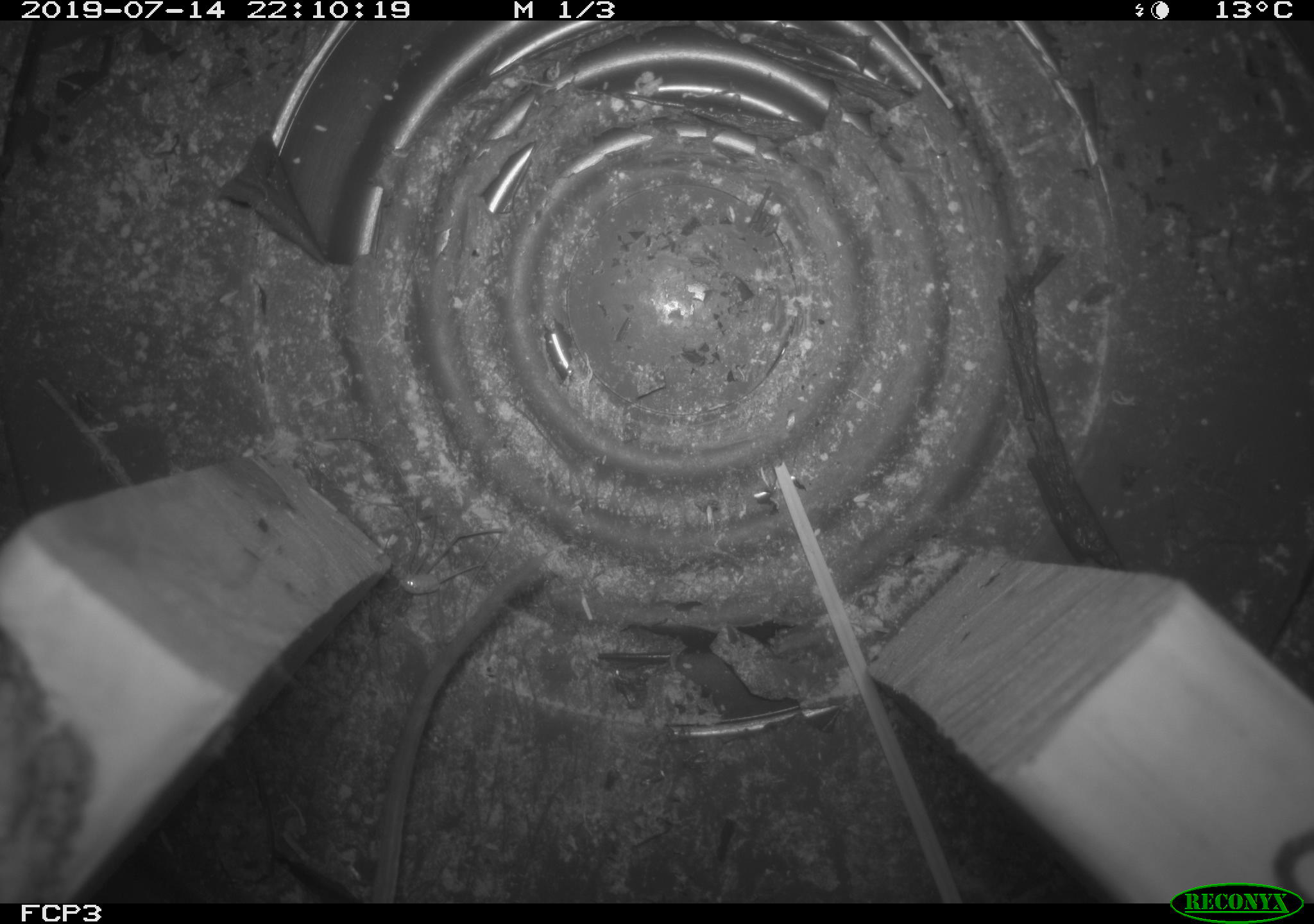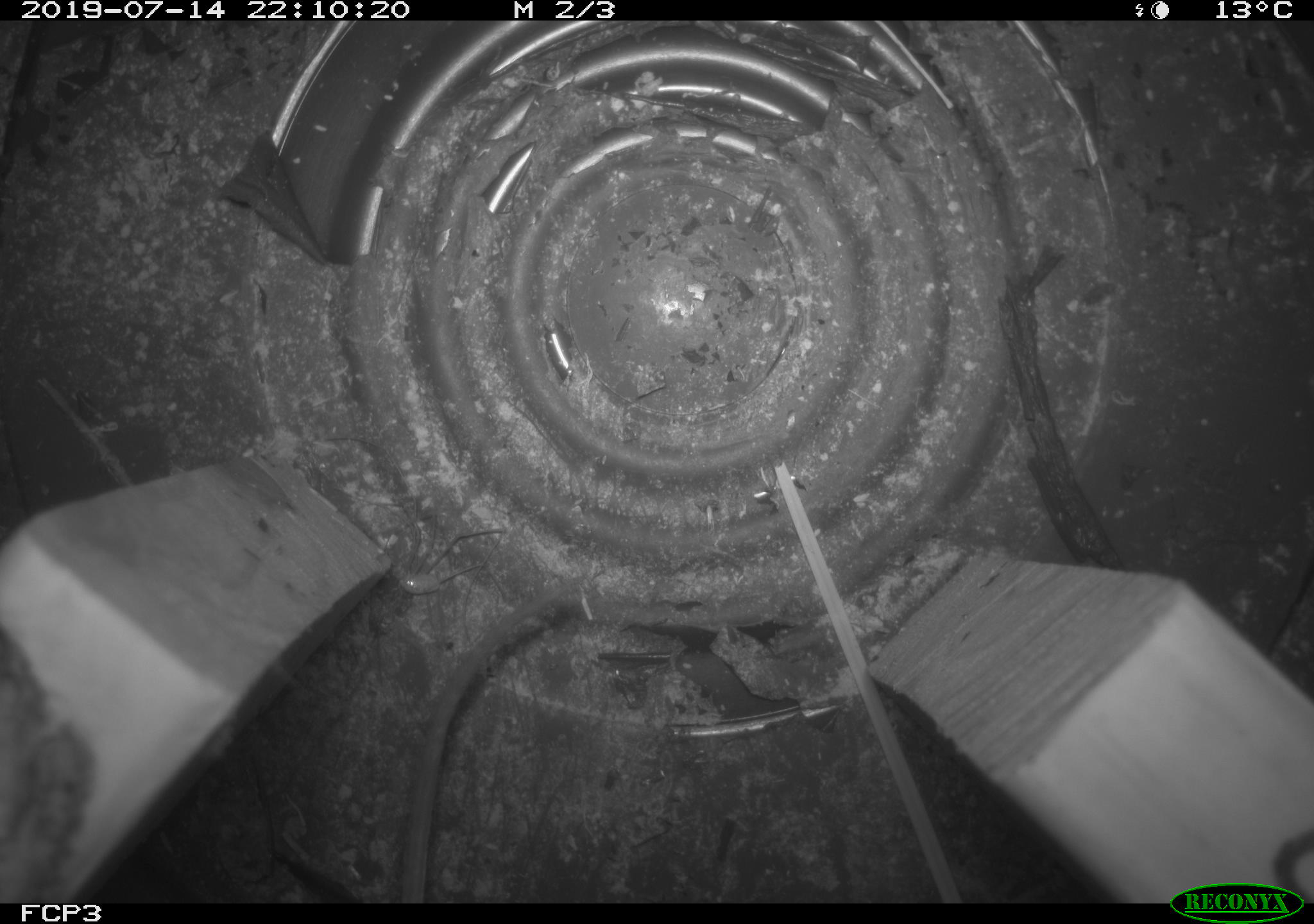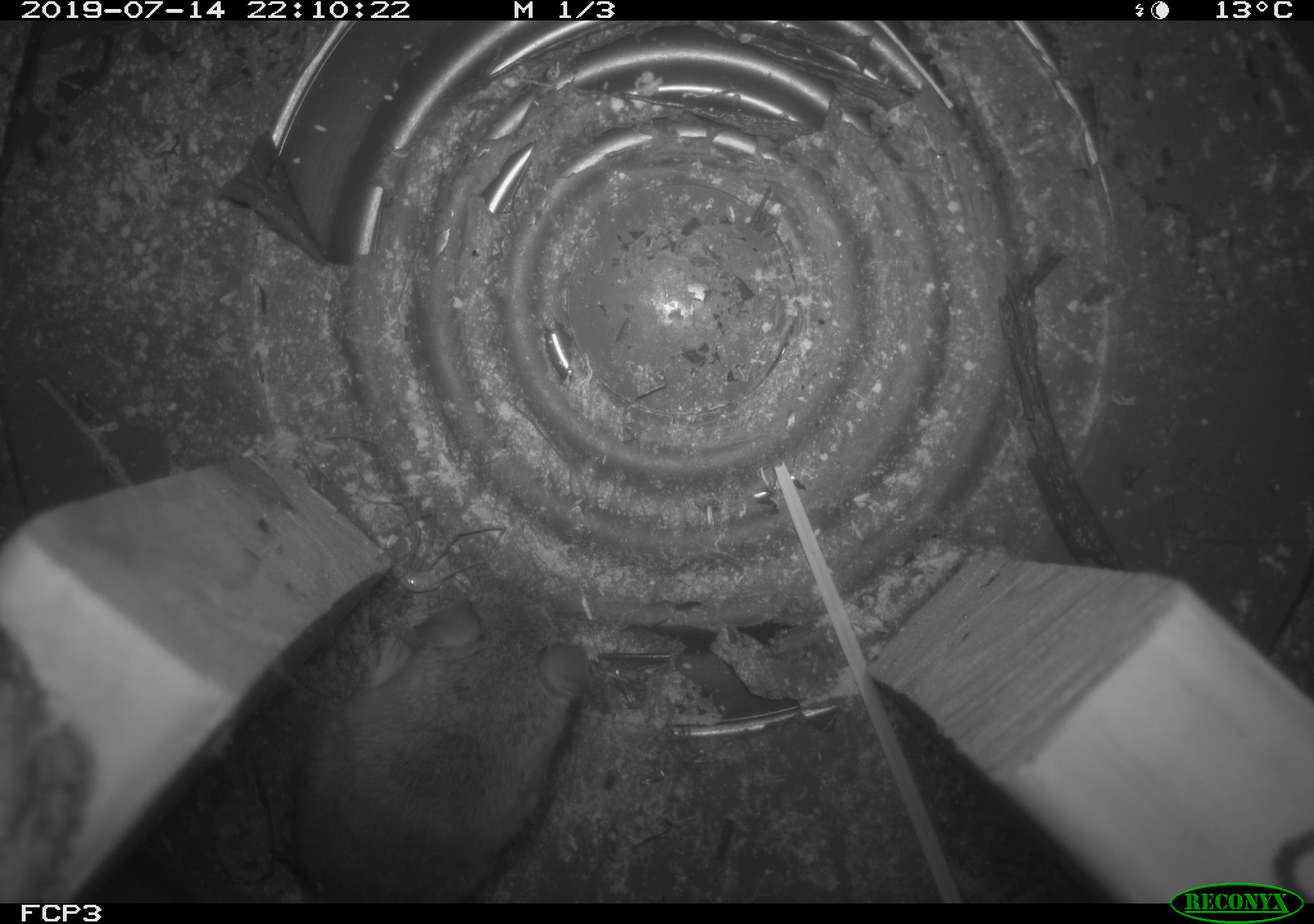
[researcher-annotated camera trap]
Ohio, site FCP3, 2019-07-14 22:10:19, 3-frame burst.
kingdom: Animalia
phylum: Chordata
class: Mammalia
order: Rodentia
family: Cricetidae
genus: Peromyscus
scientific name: Peromyscus leucopus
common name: white-footed mouse